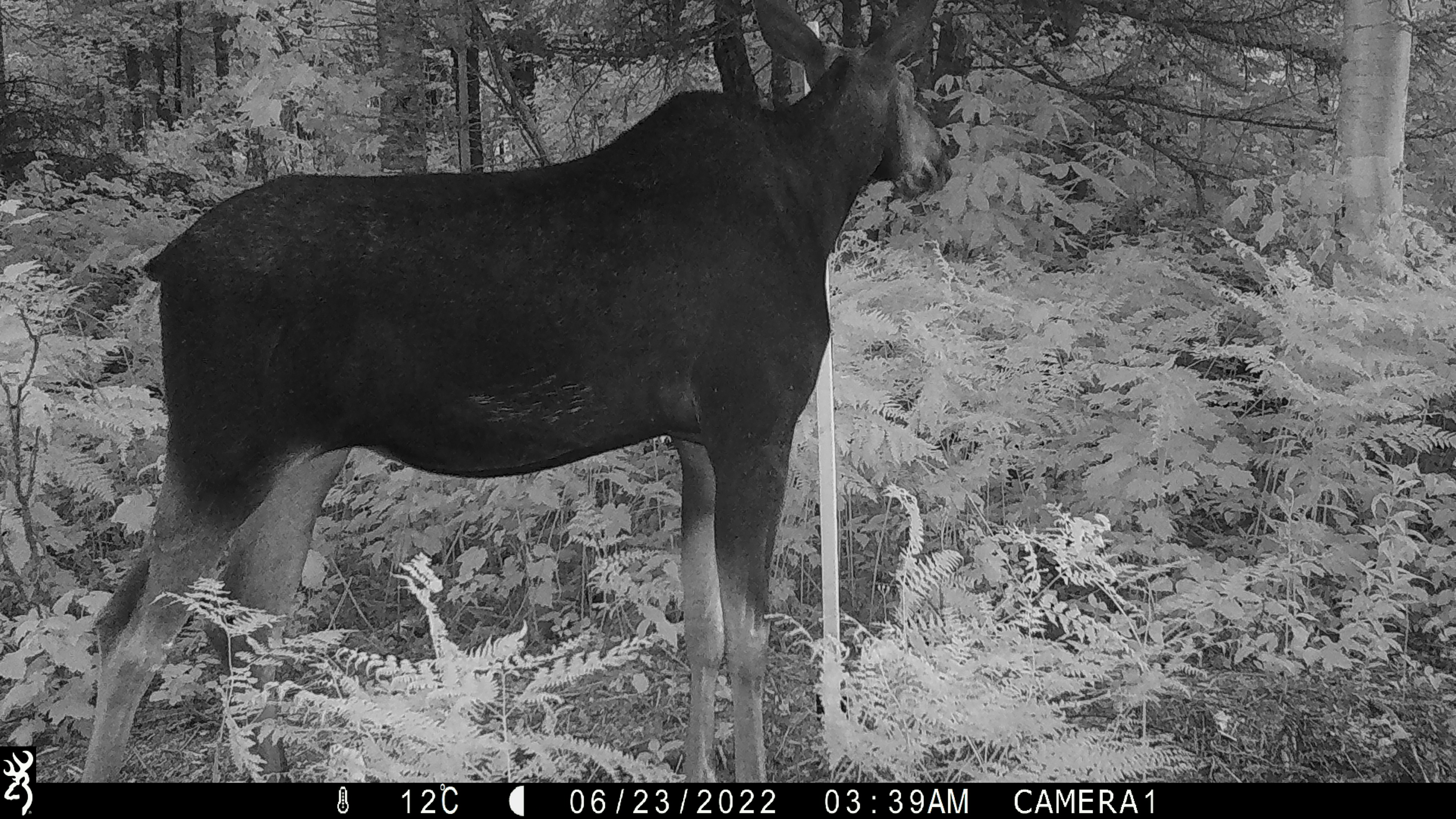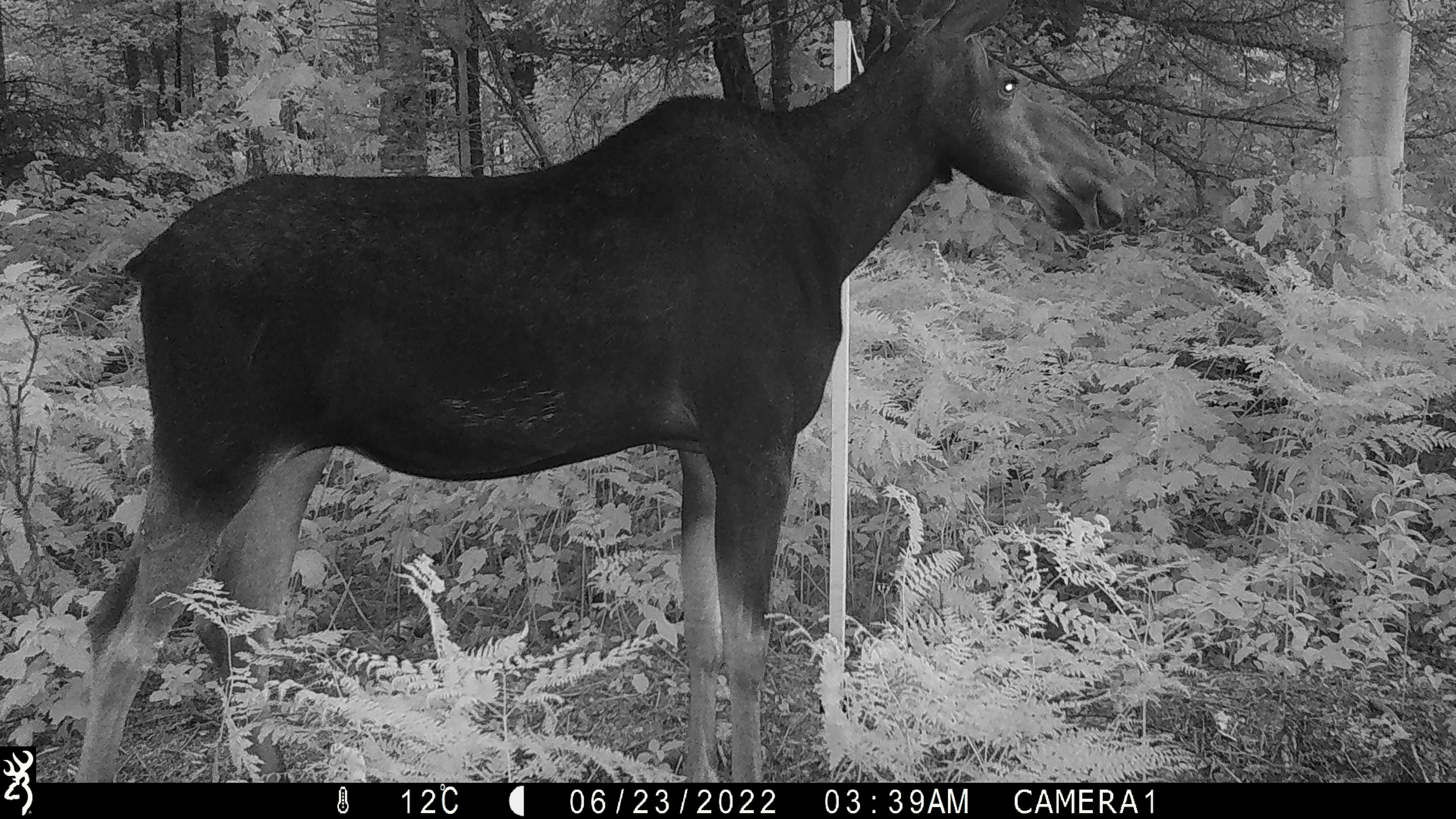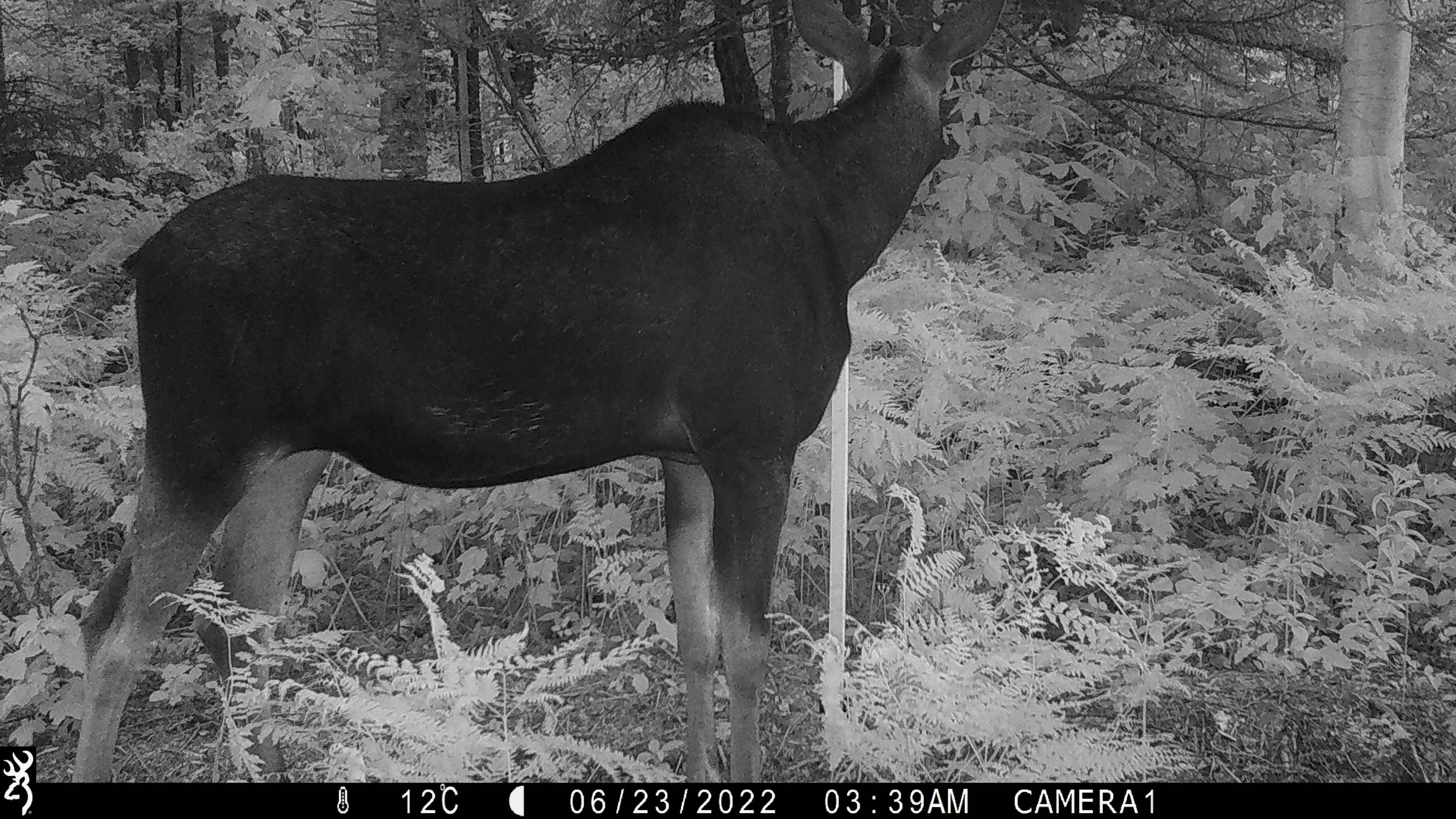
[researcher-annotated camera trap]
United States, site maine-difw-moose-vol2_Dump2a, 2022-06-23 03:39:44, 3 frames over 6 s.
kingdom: Animalia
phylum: Chordata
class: Mammalia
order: Artiodactyla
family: Cervidae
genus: Alces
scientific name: Alces alces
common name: moose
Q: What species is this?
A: Moose (Alces alces).